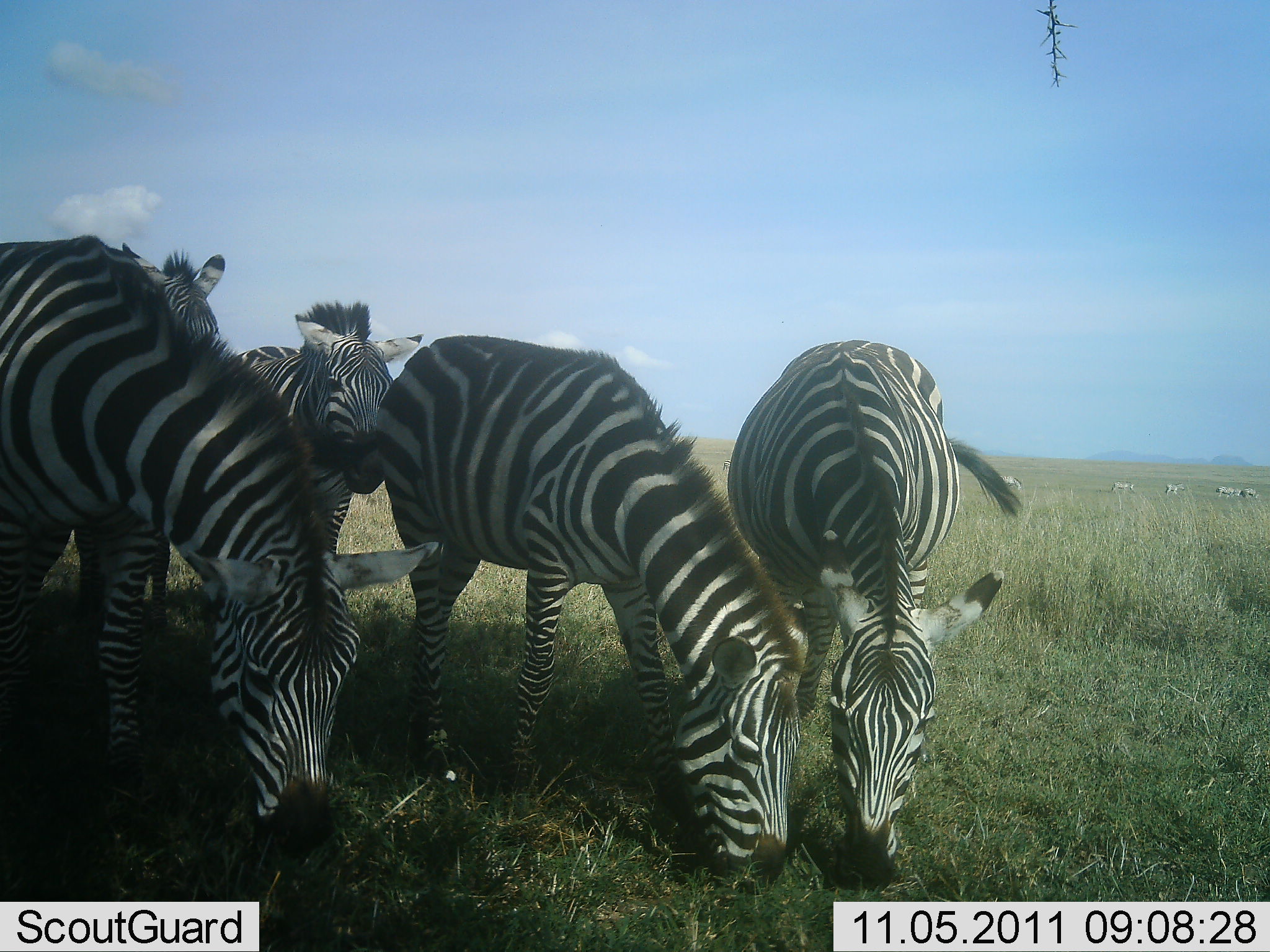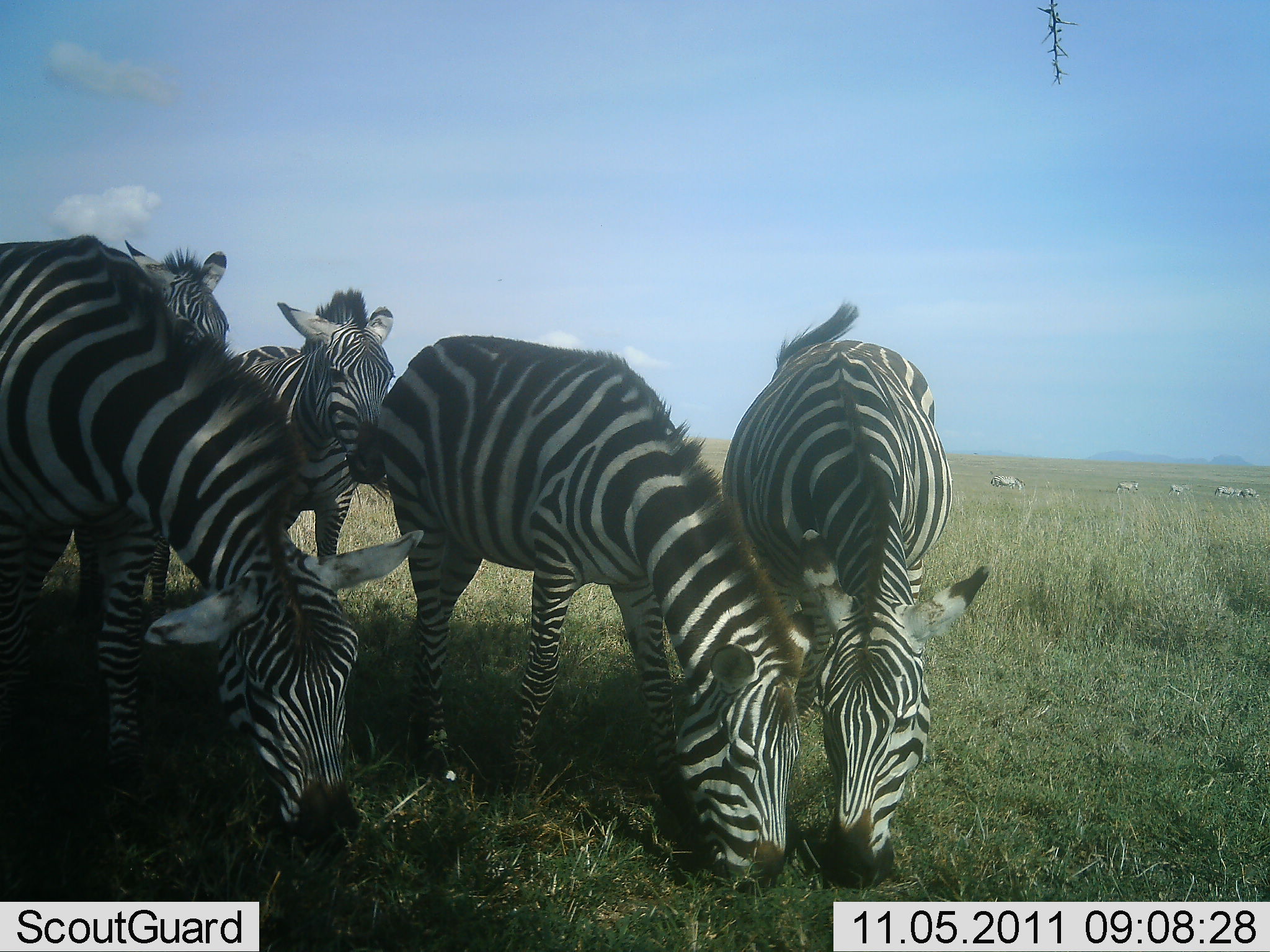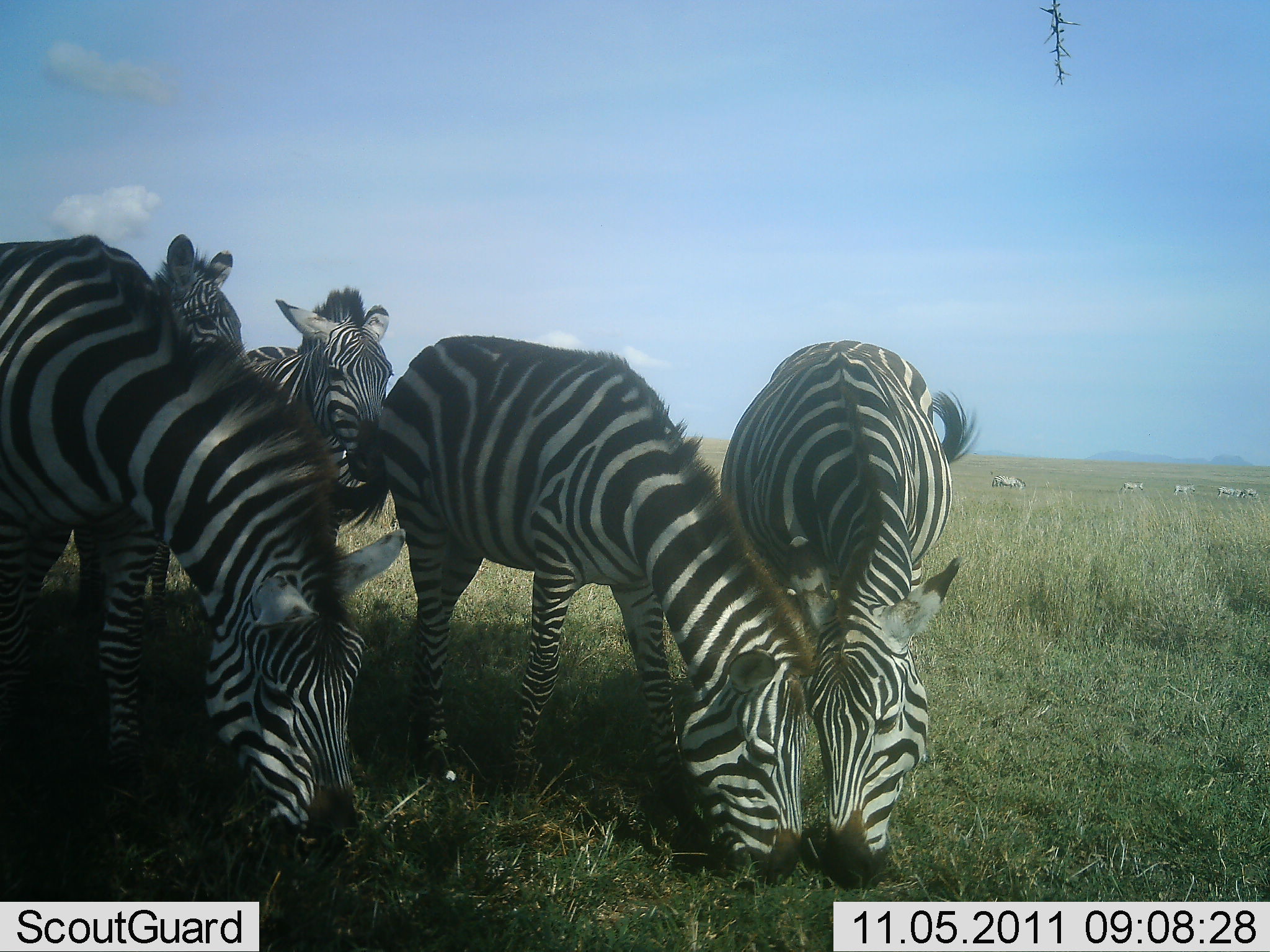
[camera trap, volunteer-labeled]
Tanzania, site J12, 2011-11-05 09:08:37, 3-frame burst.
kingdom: Animalia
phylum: Chordata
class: Mammalia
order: Perissodactyla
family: Equidae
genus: Equus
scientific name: Equus quagga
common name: plains zebra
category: zebra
Zebra (plains zebra) (Equus quagga), count 5. Behavior (volunteer vote fractions): standing 57%, resting 0%, moving 14%, interacting 14%. Young present (vote fraction): 7%. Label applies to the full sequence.